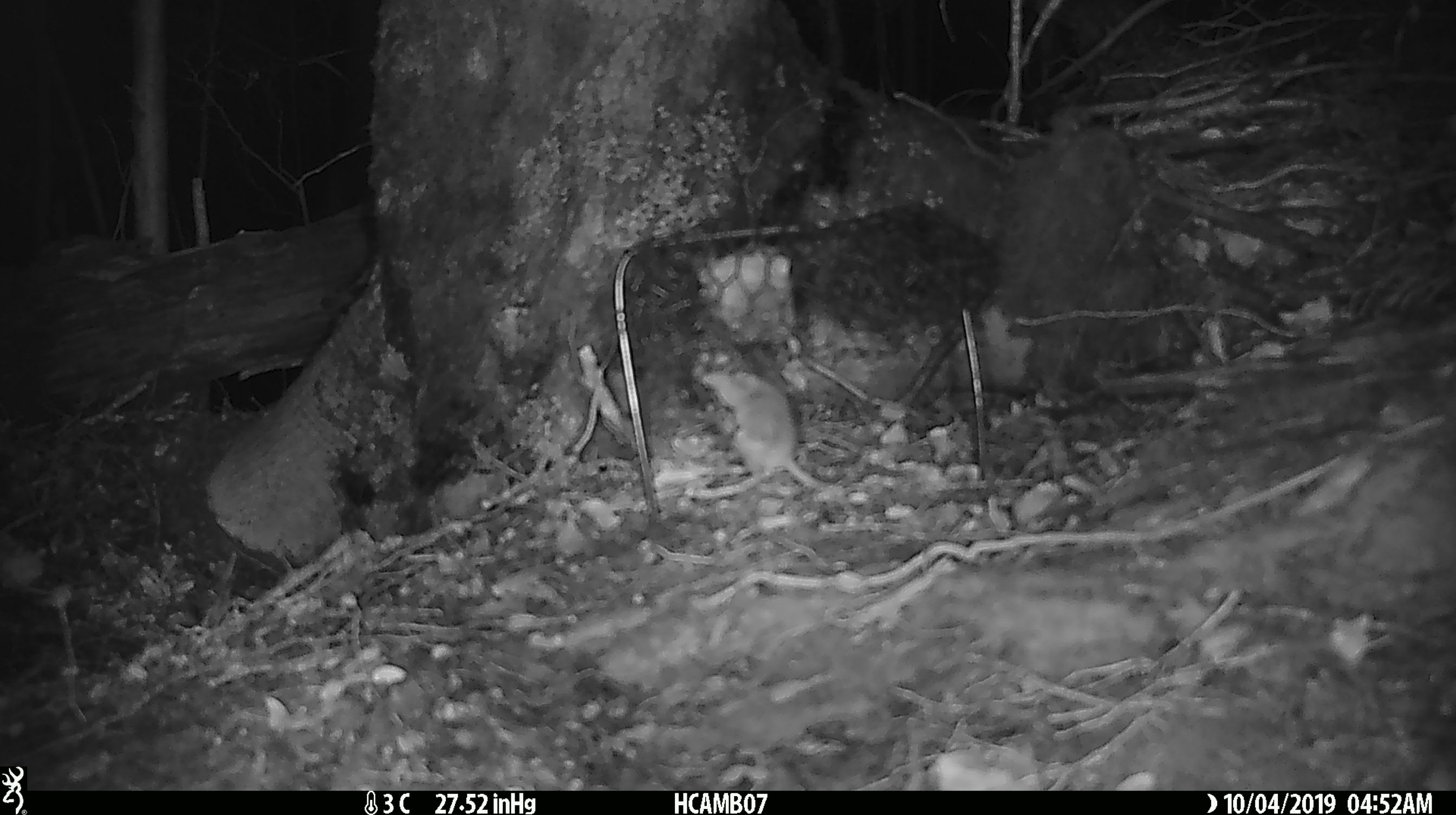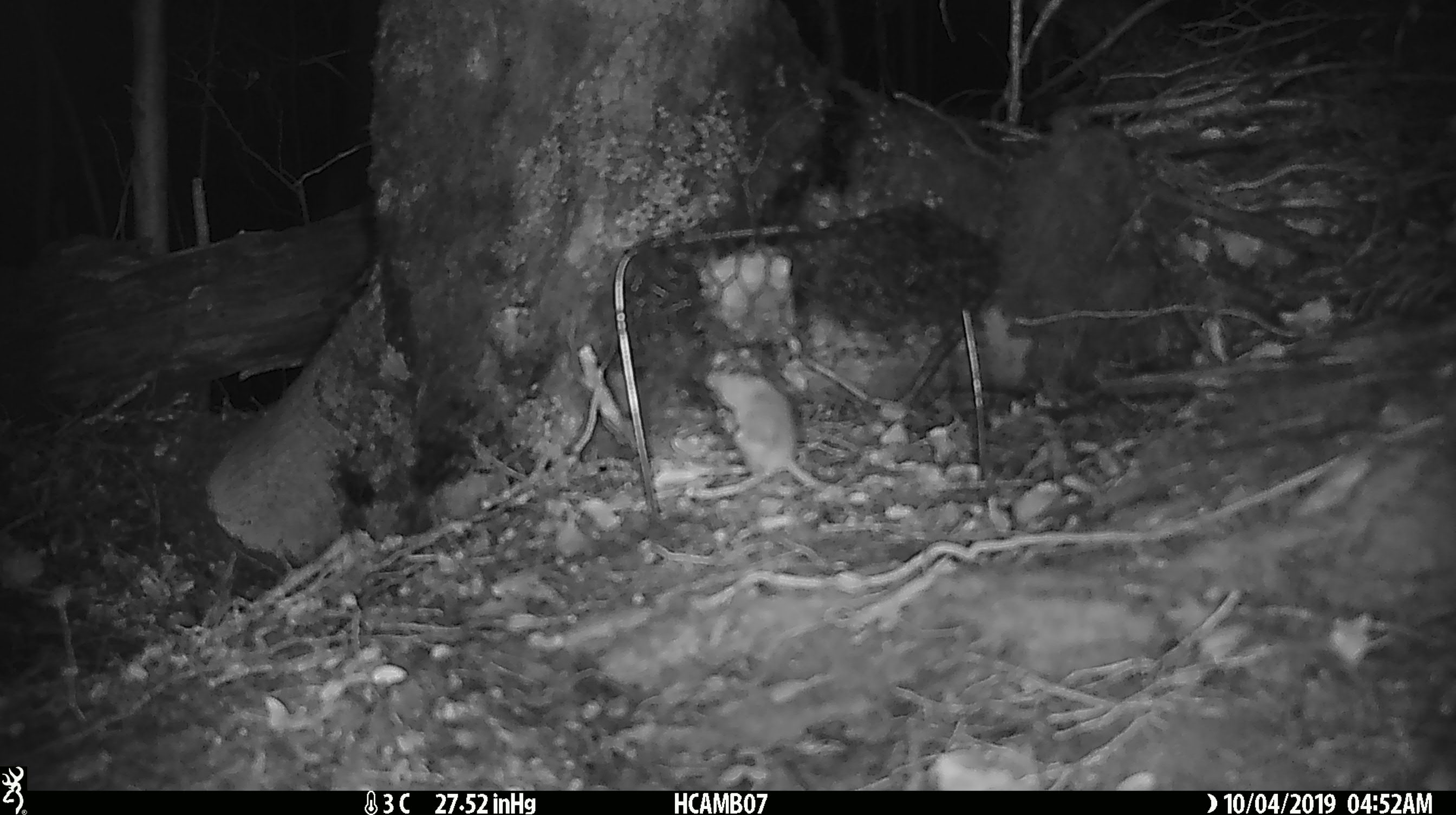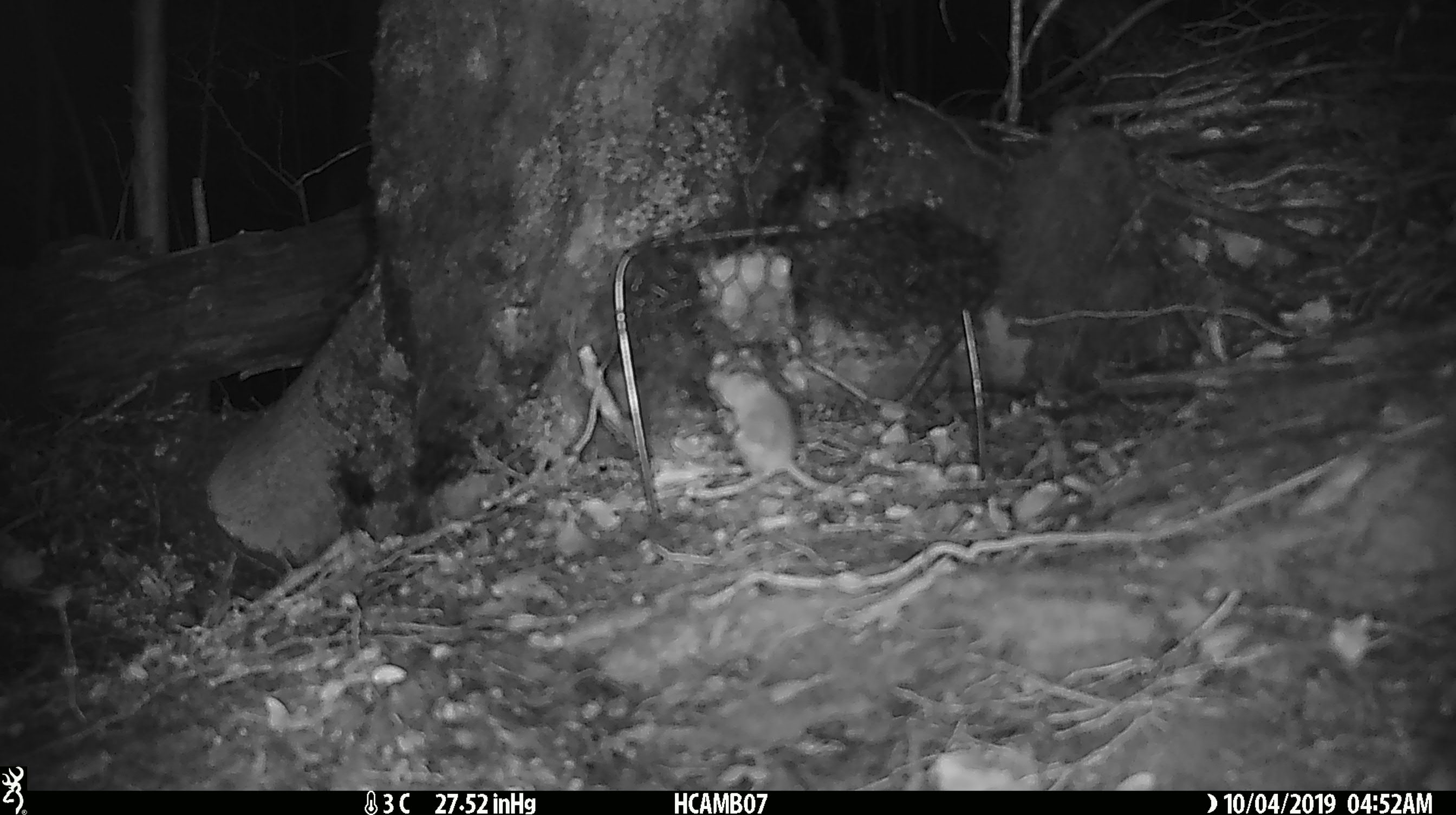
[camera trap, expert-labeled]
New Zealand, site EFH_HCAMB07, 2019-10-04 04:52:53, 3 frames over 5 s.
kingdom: Animalia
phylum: Chordata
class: Mammalia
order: Rodentia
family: Muridae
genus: Mus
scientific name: Mus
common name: mouse